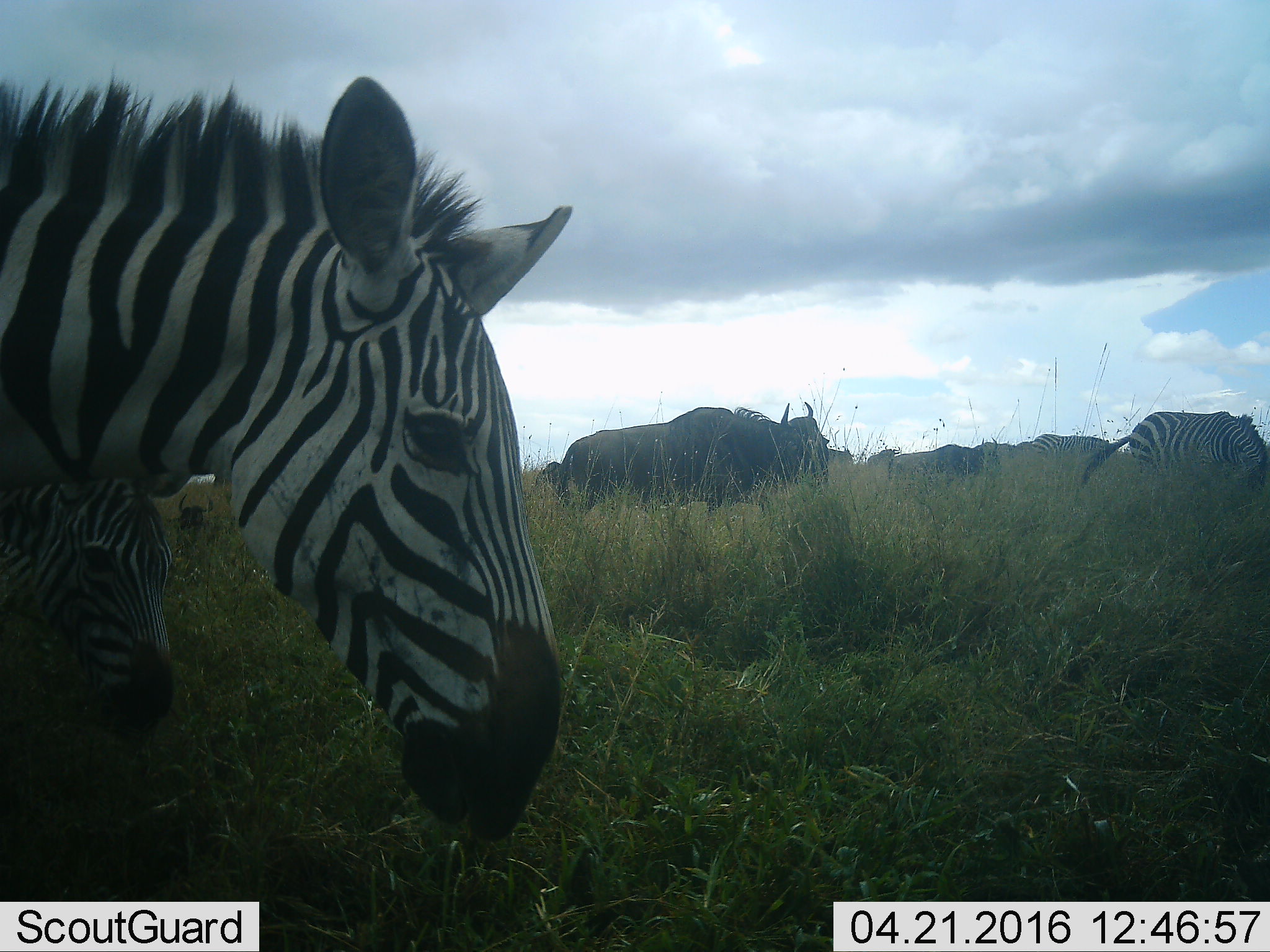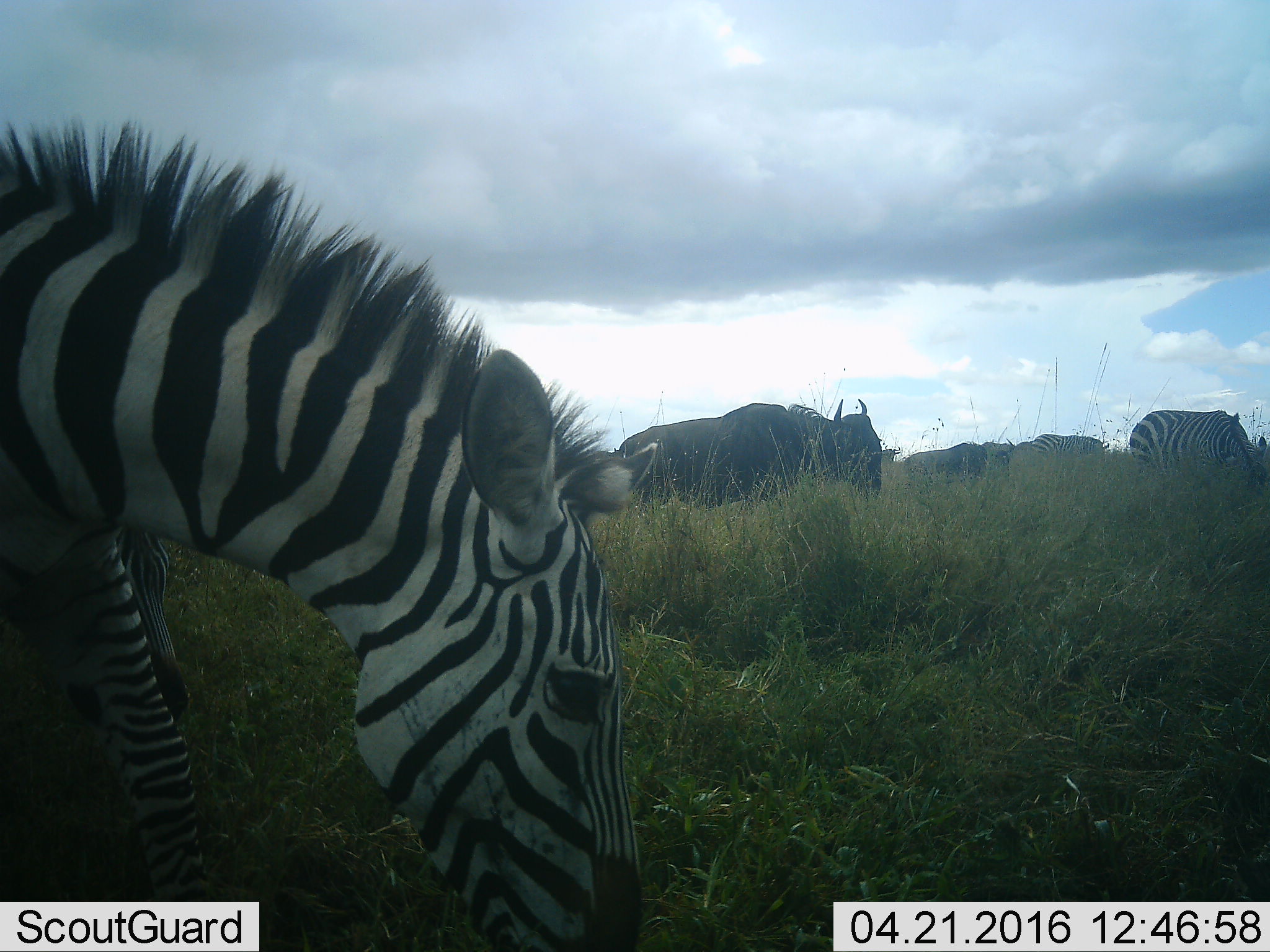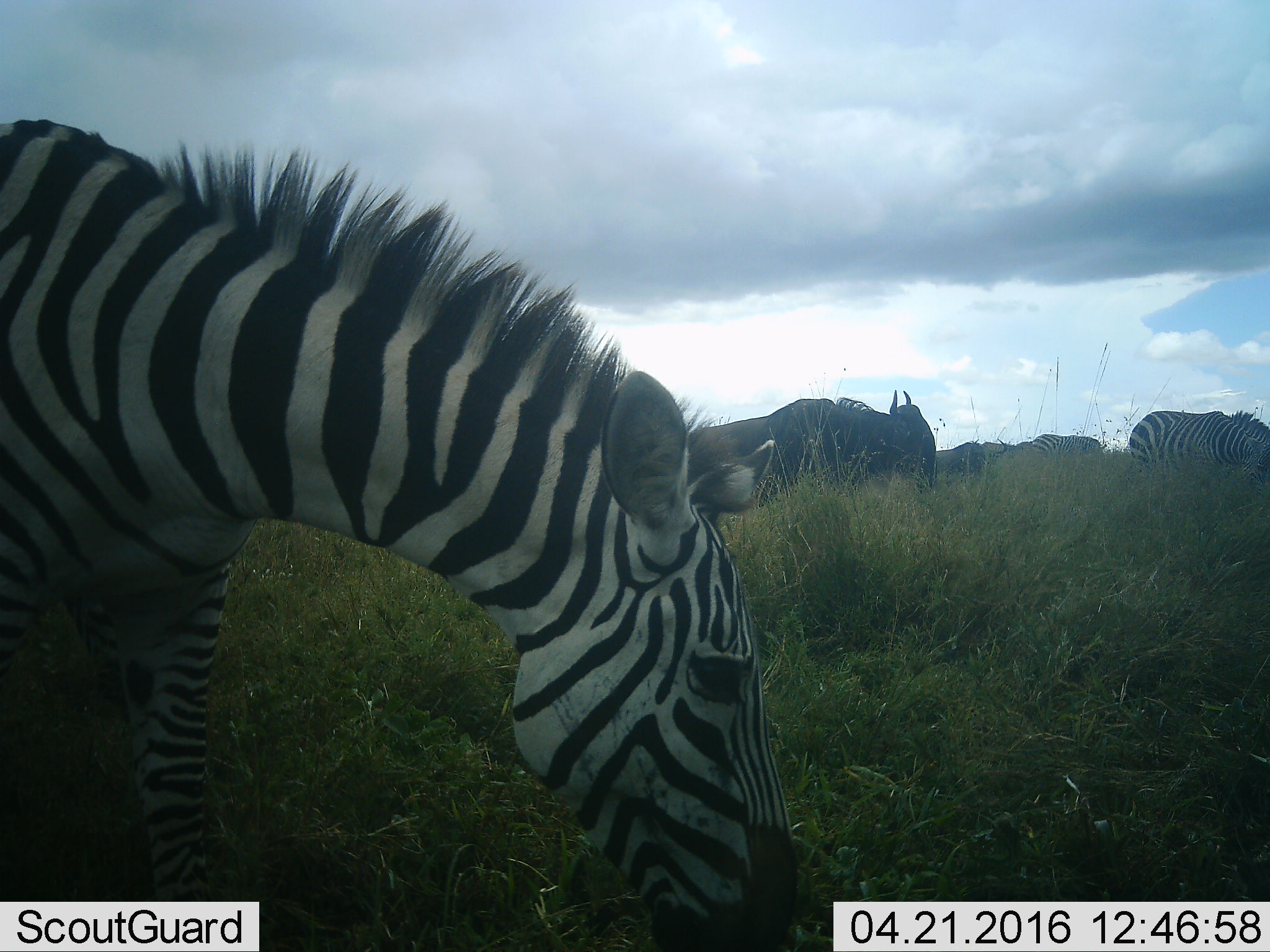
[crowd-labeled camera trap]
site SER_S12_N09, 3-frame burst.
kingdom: Animalia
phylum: Chordata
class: Mammalia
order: Artiodactyla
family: Bovidae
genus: Connochaetes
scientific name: Connochaetes taurinus taurinus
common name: blue wildebeest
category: wildebeestblue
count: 7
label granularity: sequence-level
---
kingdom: Animalia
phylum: Chordata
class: Mammalia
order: Perissodactyla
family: Equidae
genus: Equus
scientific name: Equus quagga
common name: plains zebra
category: zebraplains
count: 3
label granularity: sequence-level